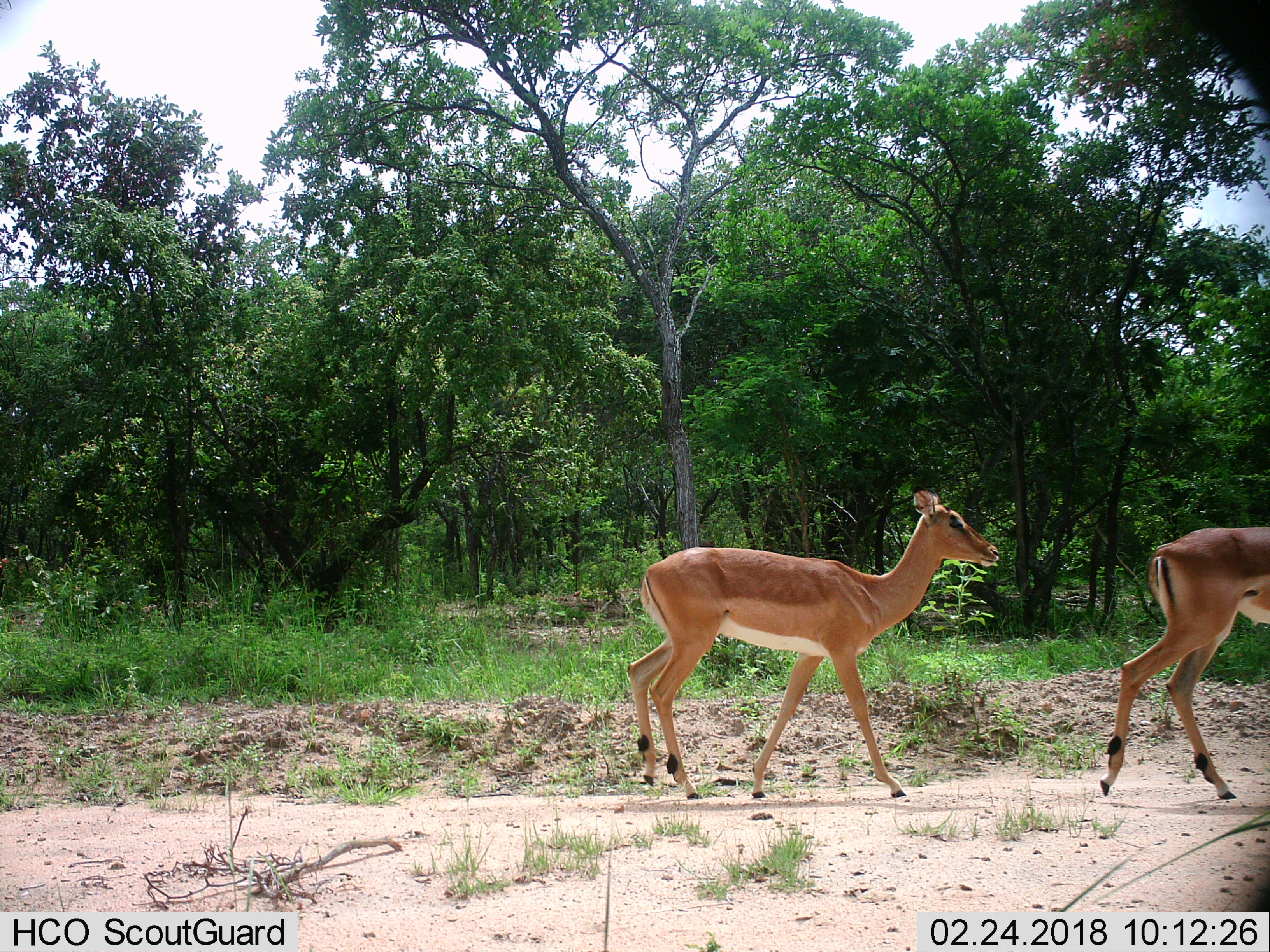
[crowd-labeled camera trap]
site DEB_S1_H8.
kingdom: Animalia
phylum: Chordata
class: Mammalia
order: Artiodactyla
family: Bovidae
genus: Aepyceros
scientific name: Aepyceros melampus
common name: impala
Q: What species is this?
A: Impala (Aepyceros melampus).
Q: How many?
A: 2.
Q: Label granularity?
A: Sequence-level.